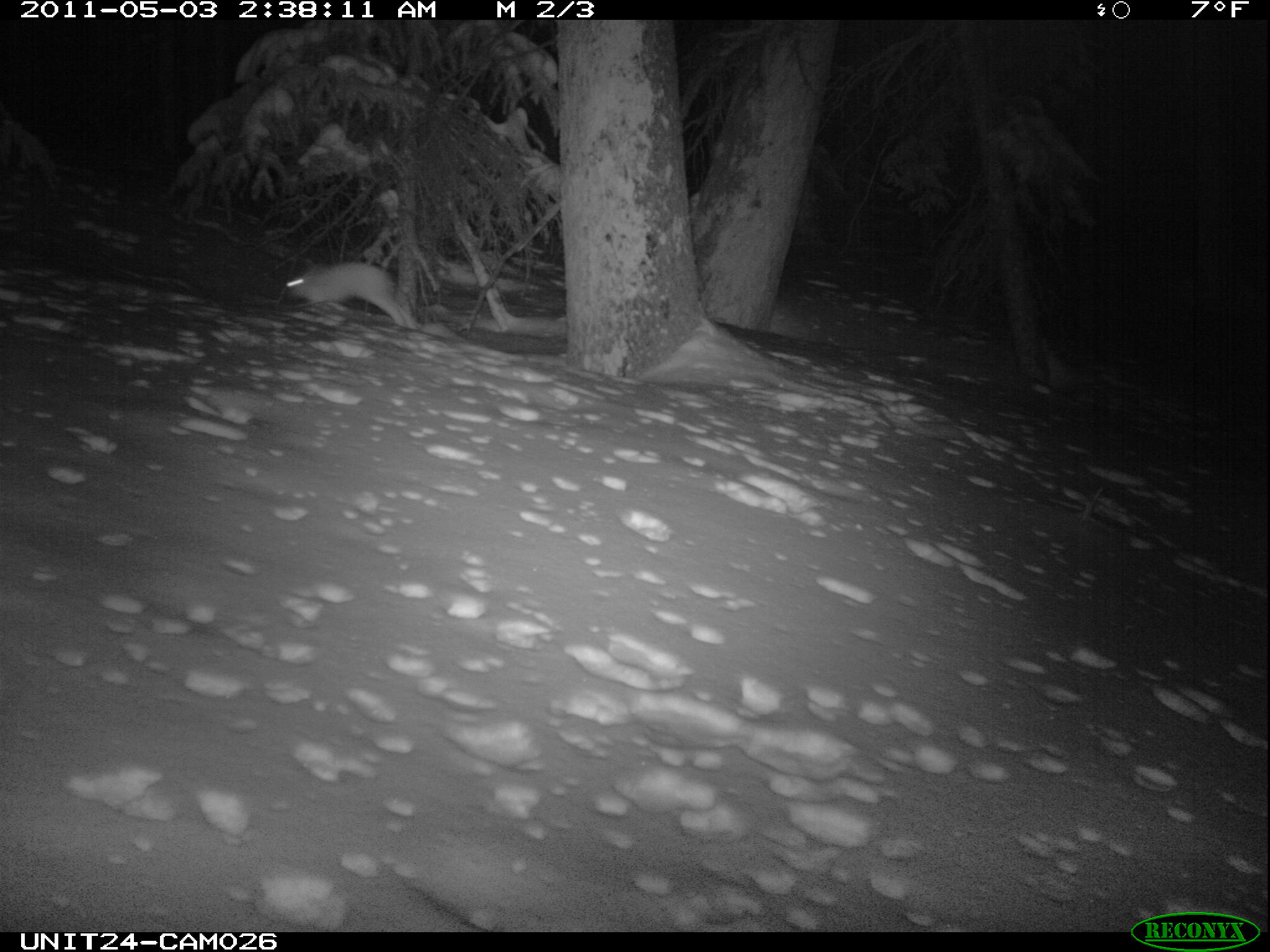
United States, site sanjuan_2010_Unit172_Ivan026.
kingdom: Animalia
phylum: Chordata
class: Mammalia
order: Lagomorpha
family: Leporidae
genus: Lepus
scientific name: Lepus americanus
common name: snowshoe hare